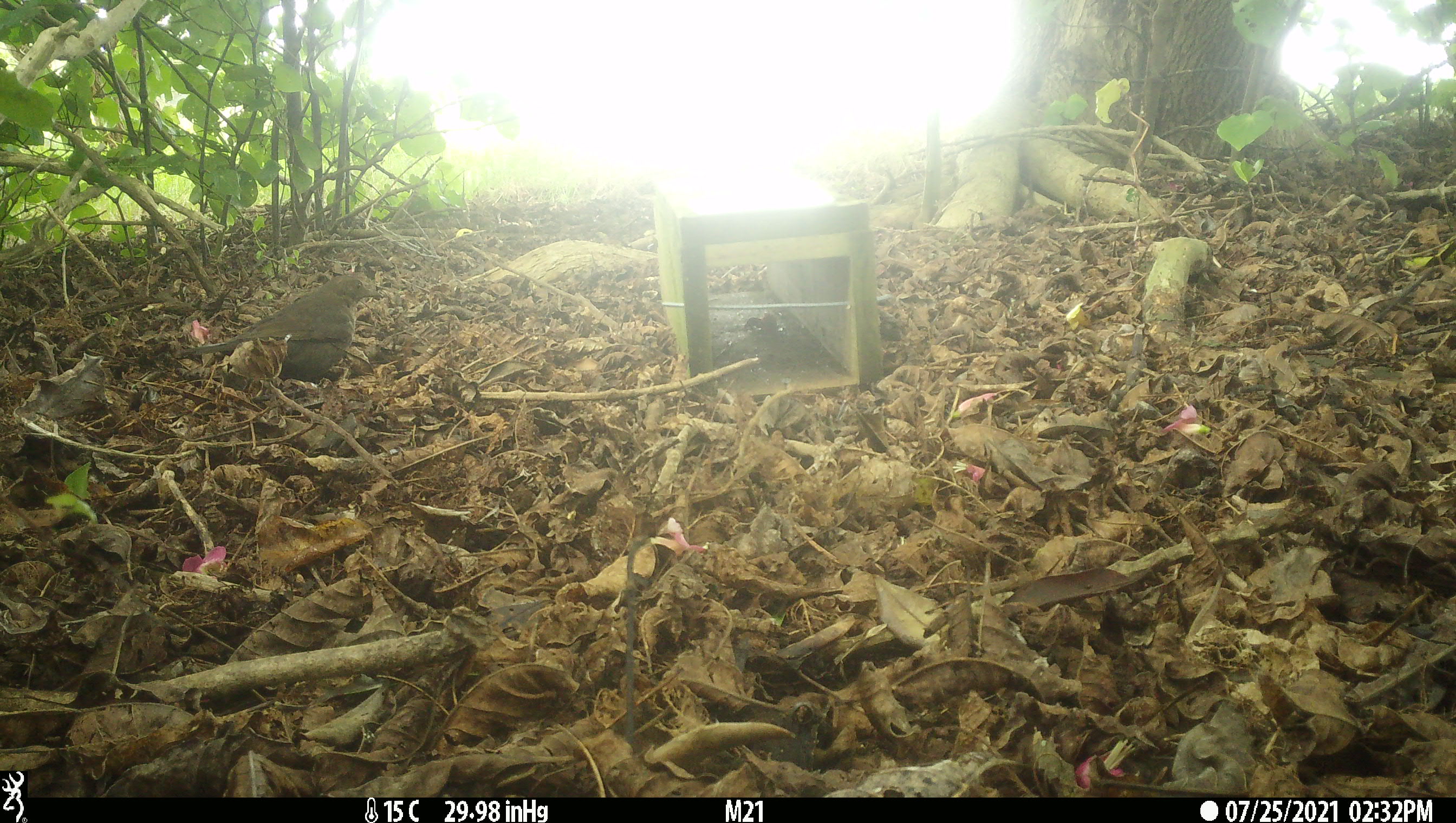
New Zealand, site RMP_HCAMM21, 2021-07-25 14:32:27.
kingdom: Animalia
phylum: Chordata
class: Aves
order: Passeriformes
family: Turdidae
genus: Turdus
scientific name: Turdus merula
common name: eurasian blackbird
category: blackbird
Blackbird (eurasian blackbird) (Turdus merula).